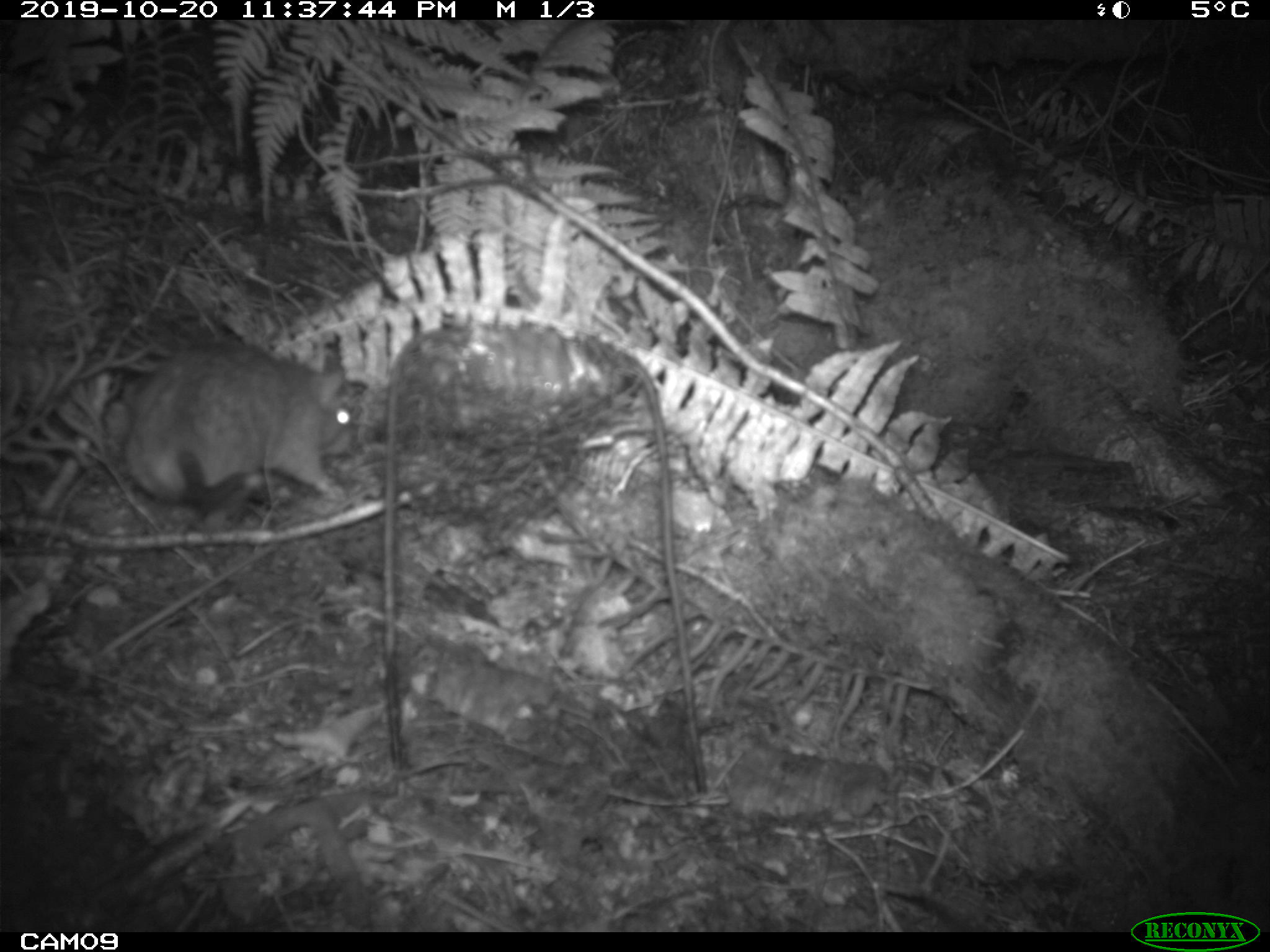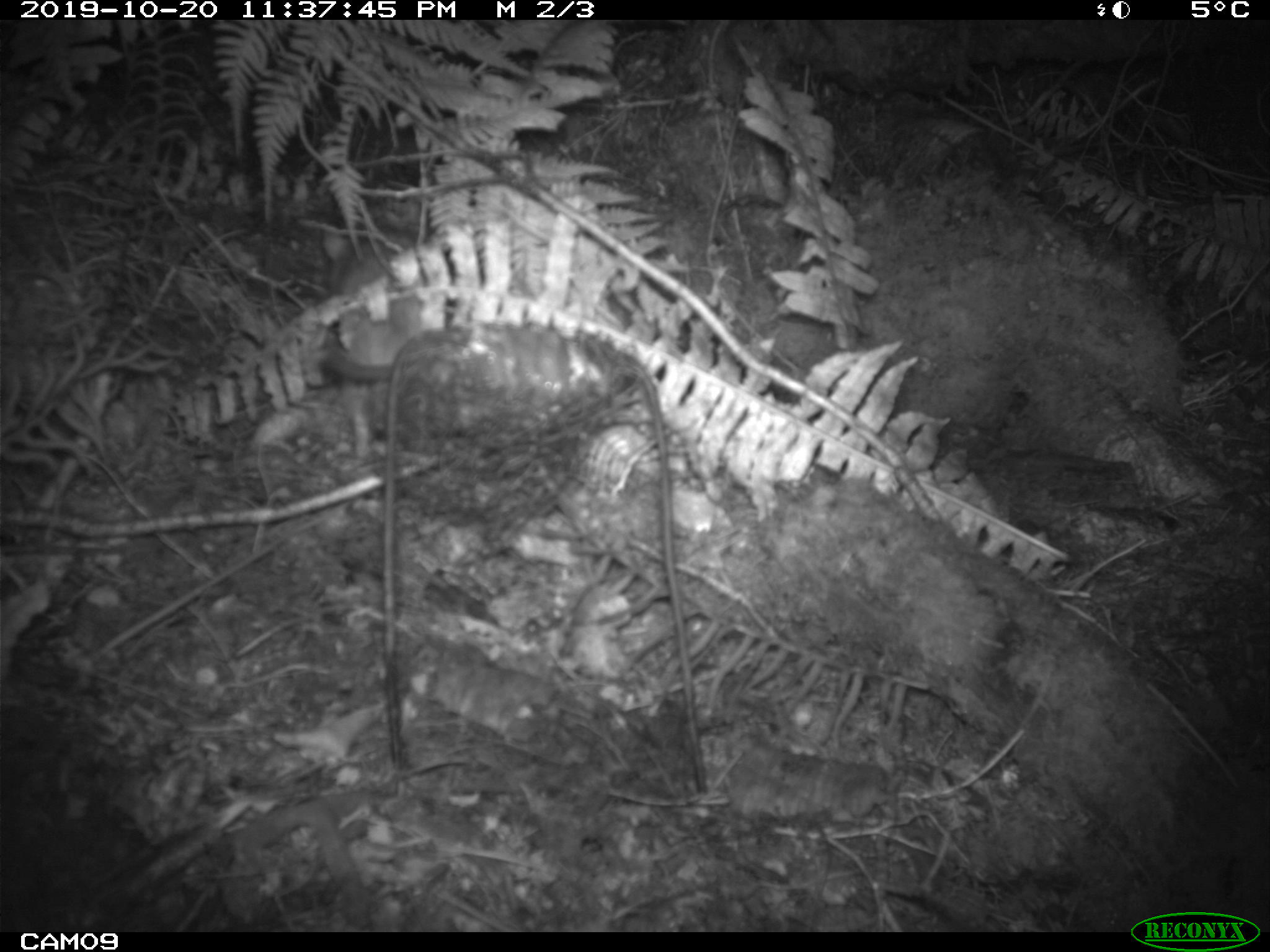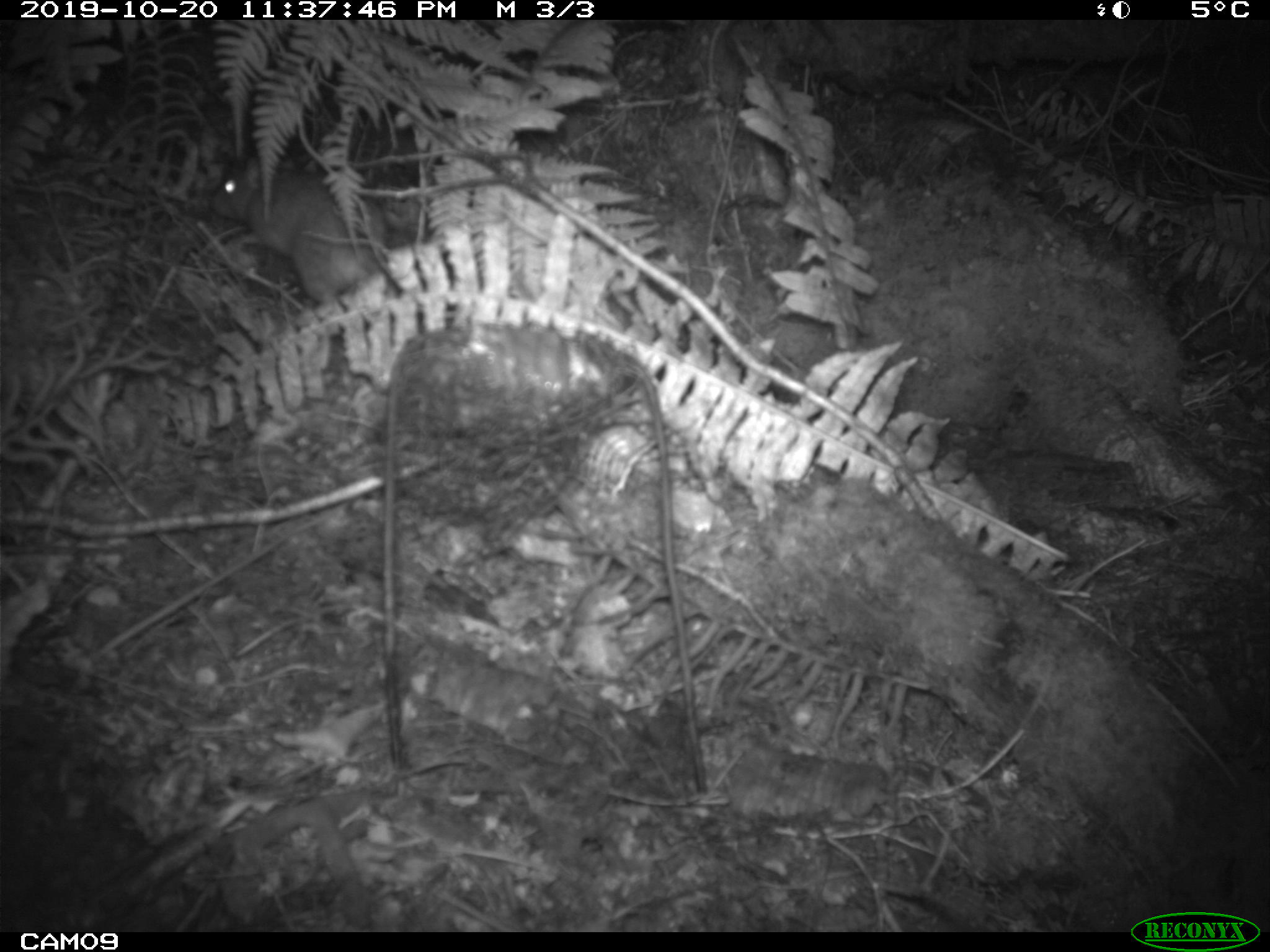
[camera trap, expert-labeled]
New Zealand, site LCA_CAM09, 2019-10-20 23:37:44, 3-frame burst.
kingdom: Animalia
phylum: Chordata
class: Mammalia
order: Rodentia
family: Muridae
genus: Rattus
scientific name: Rattus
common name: rat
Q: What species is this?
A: Rat (Rattus).